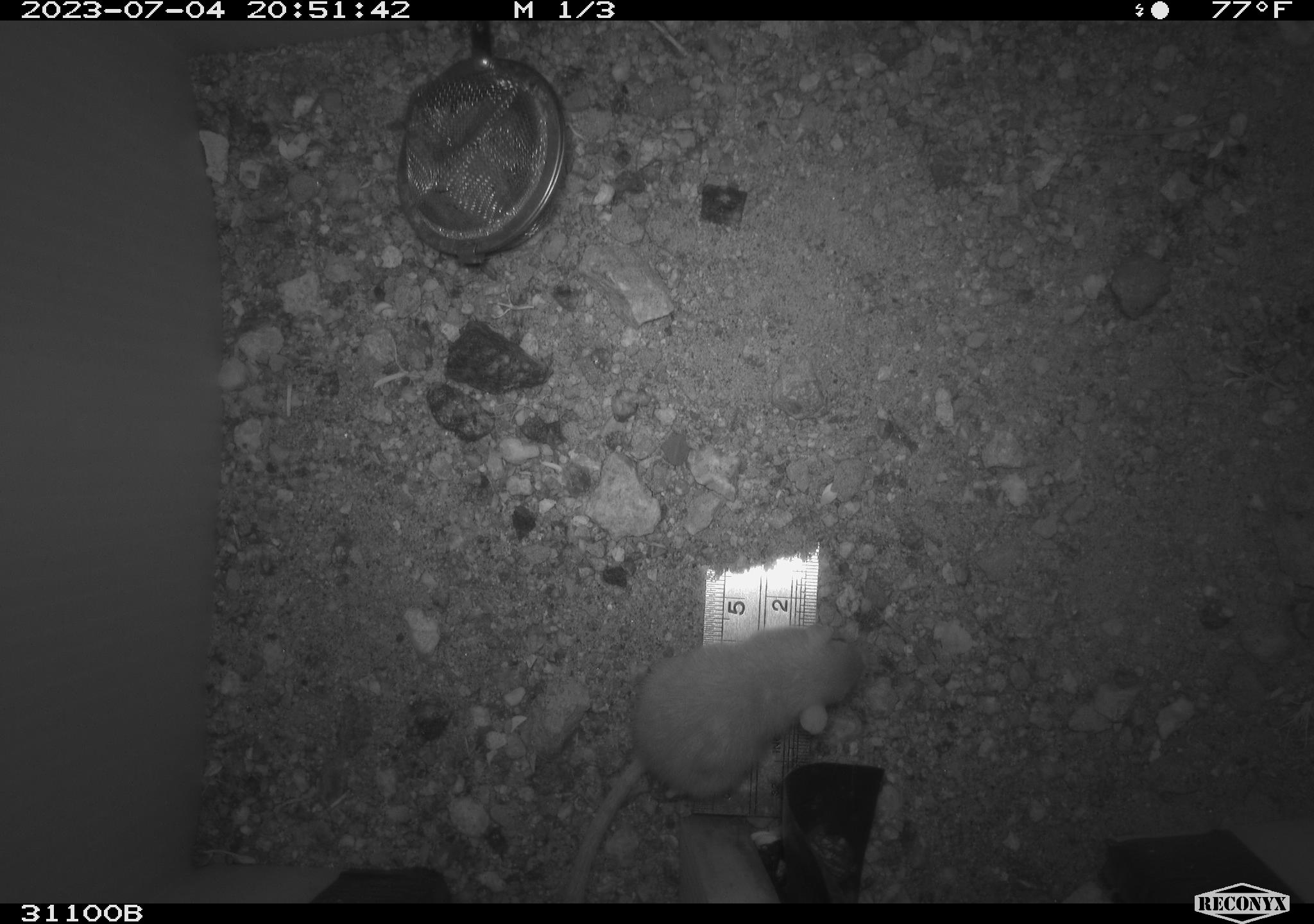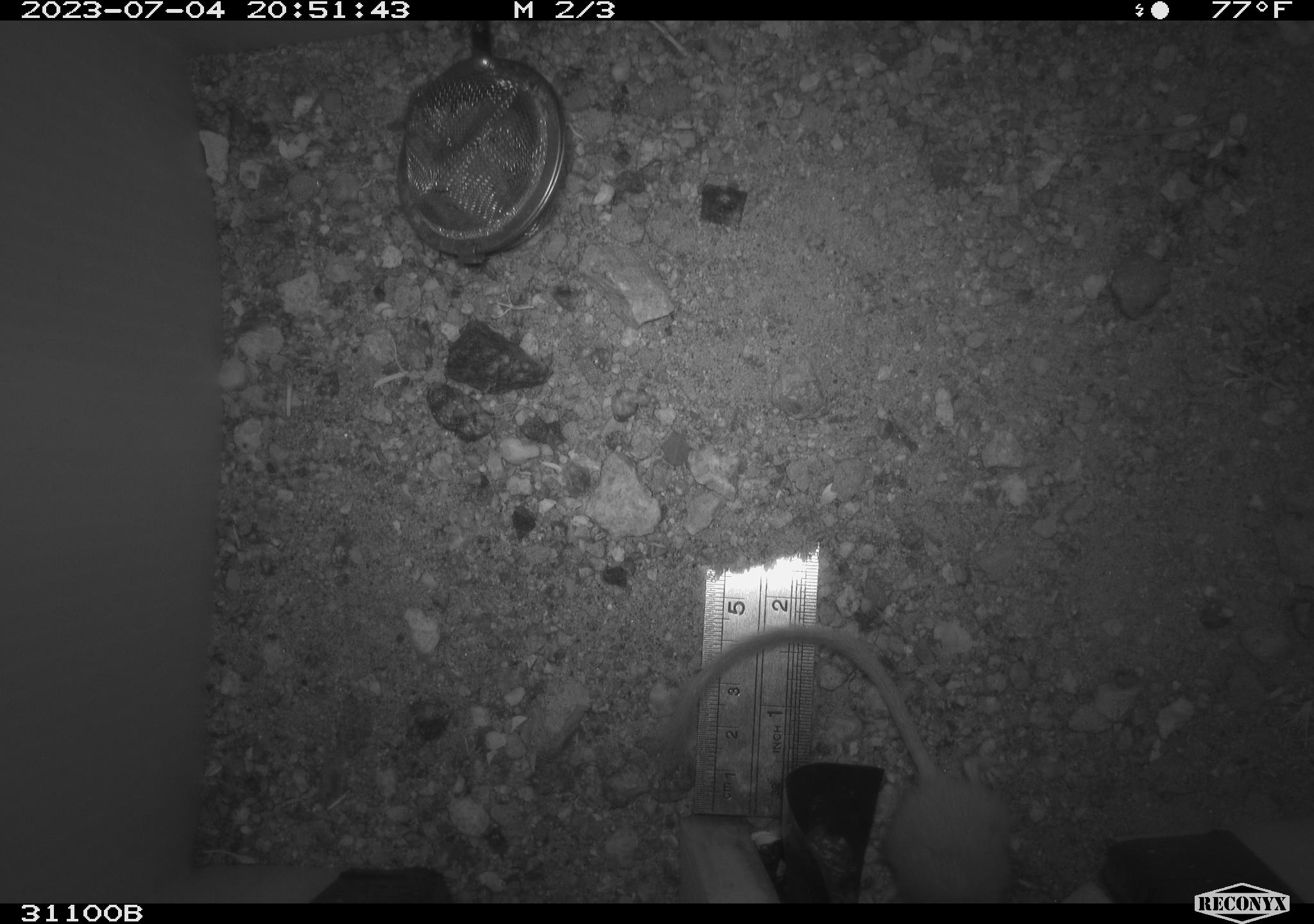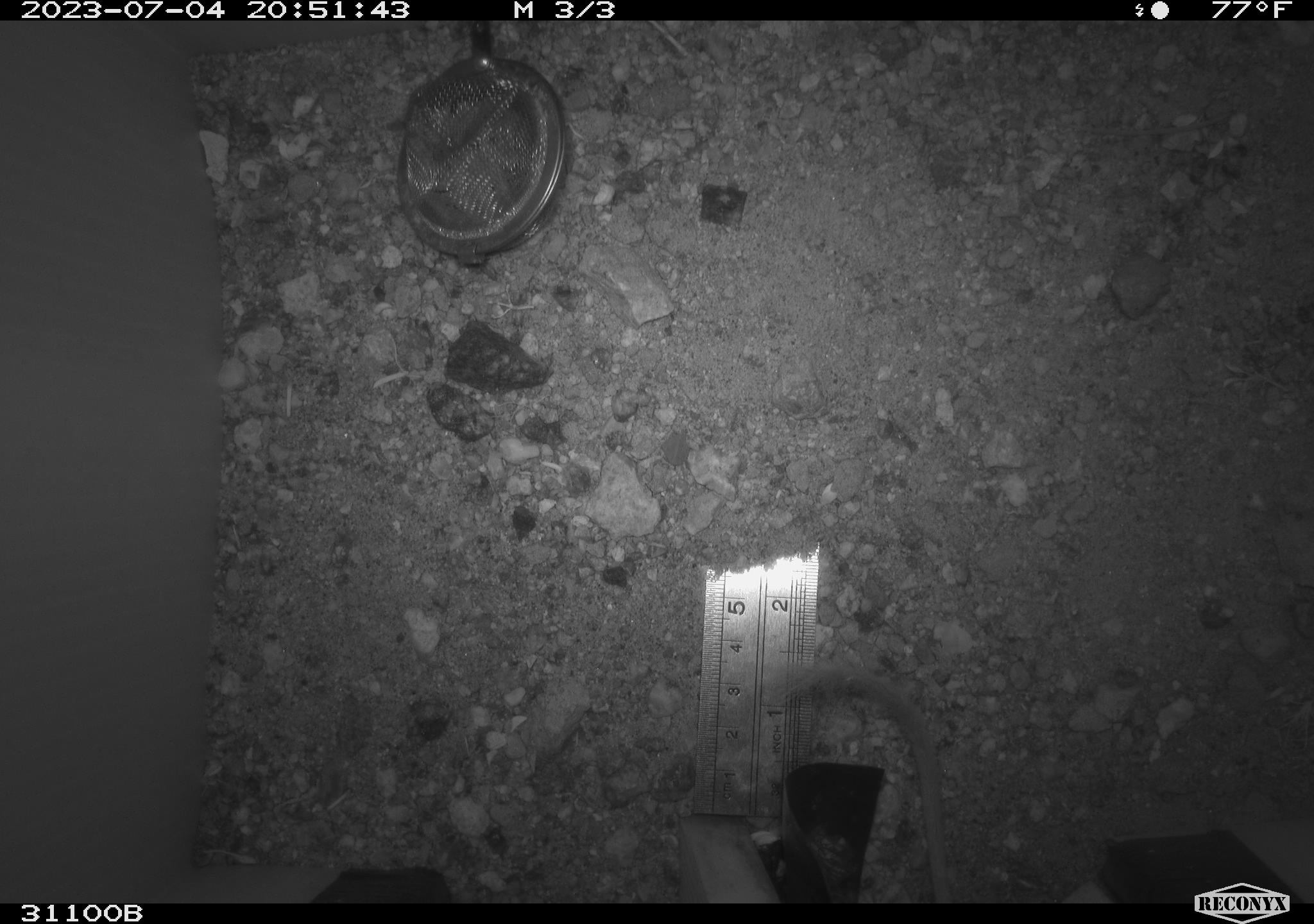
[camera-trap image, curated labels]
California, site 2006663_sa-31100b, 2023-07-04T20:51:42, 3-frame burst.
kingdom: Animalia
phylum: Chordata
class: Mammalia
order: Rodentia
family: Heteromyidae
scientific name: Heteromyidae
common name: kangaroo rats and pocket mice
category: heteromyidae family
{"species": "heteromyidae family (kangaroo rats and pocket mice) (Heteromyidae)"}